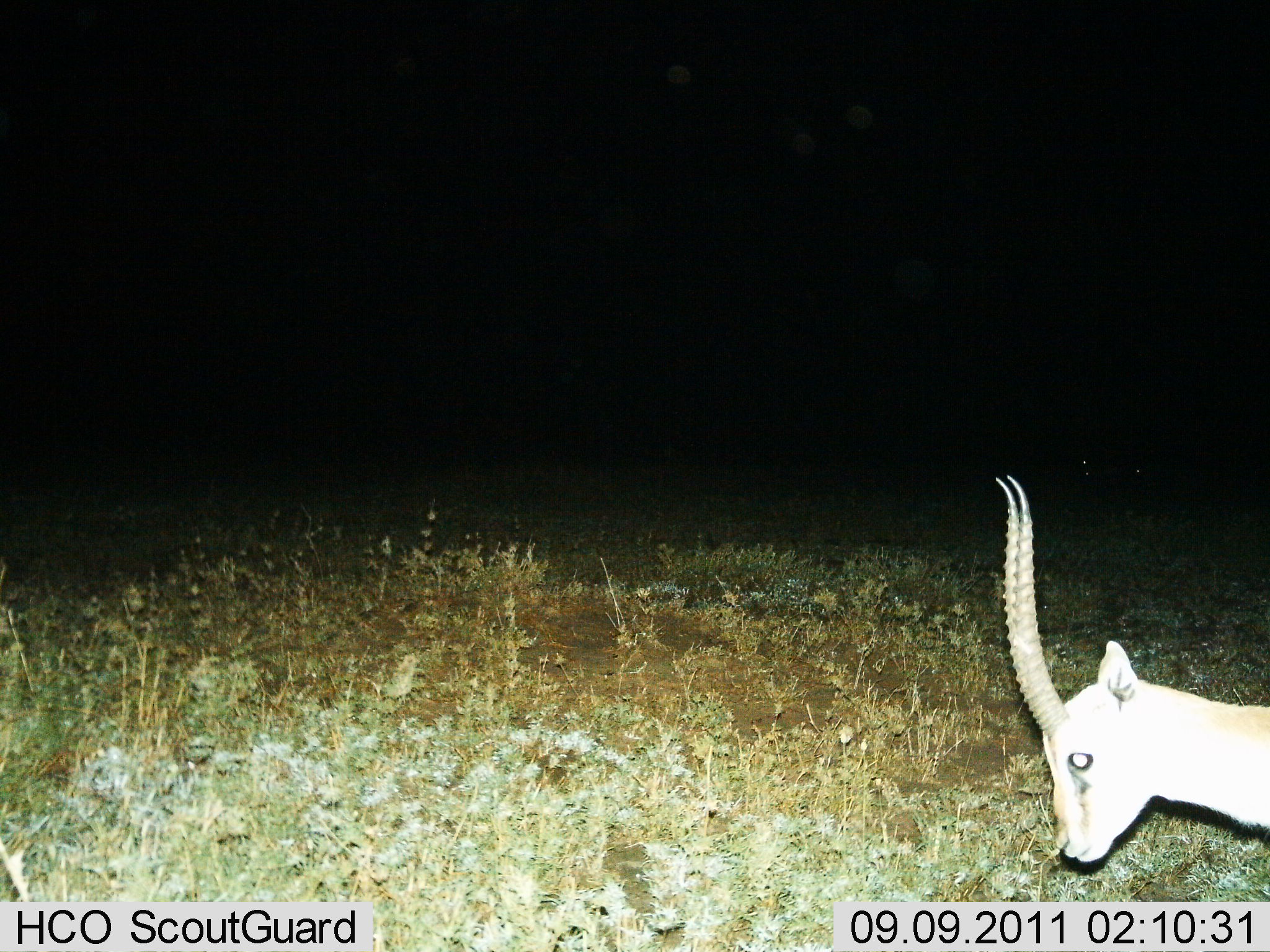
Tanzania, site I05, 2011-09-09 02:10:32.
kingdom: Animalia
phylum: Chordata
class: Mammalia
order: Artiodactyla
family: Bovidae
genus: Eudorcas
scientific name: Eudorcas thomsonii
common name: thomson's gazelle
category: gazellethomsons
Gazellethomsons (thomson's gazelle) (Eudorcas thomsonii), count 1. Behavior (volunteer vote fractions): standing 91%, resting 0%, moving 18%, interacting 0%. Young present (vote fraction): 0%. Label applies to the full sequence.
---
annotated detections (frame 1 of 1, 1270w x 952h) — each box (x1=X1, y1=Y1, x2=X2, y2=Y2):
animal: (x1=995, y1=475, x2=1270, y2=863)